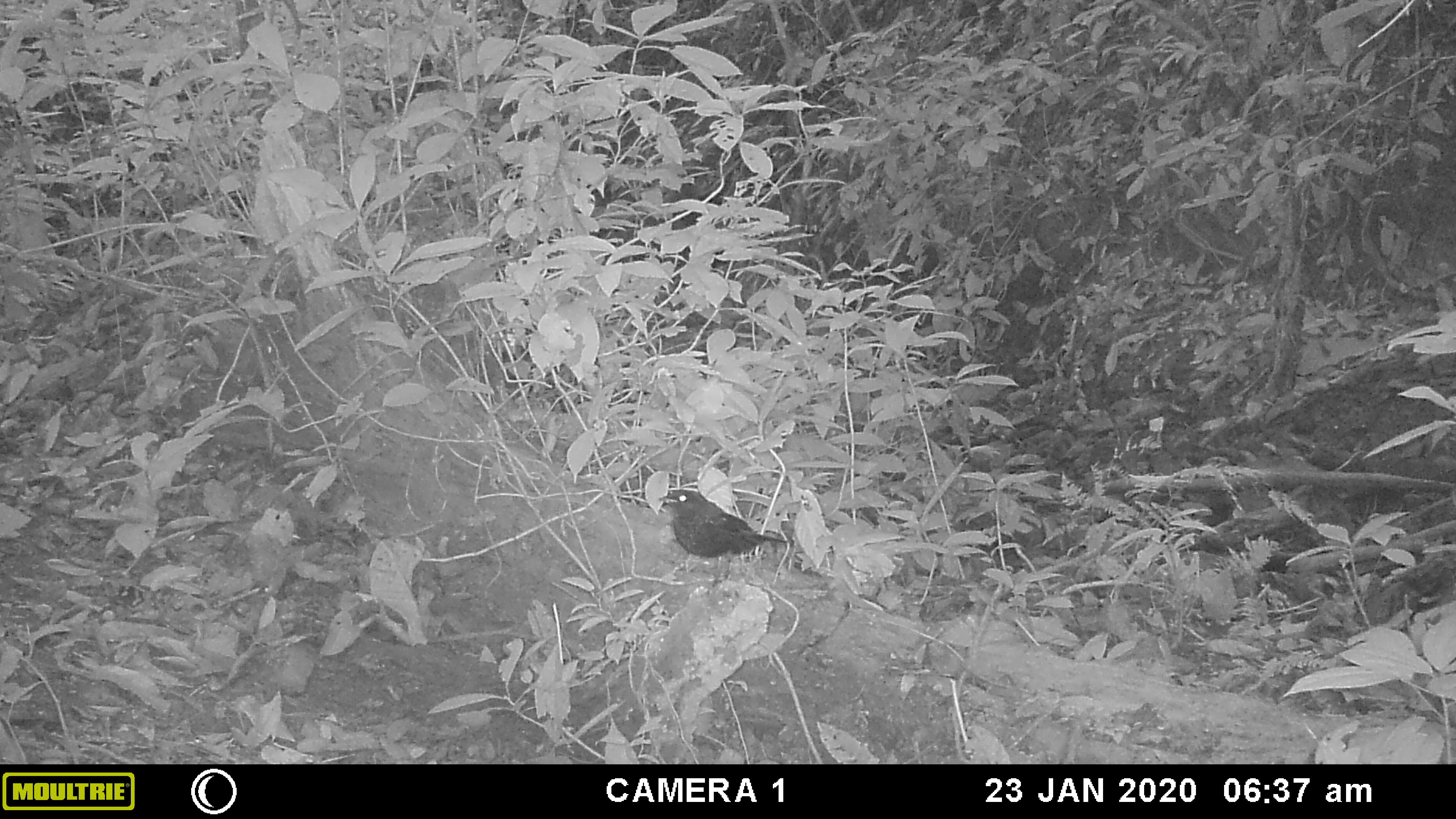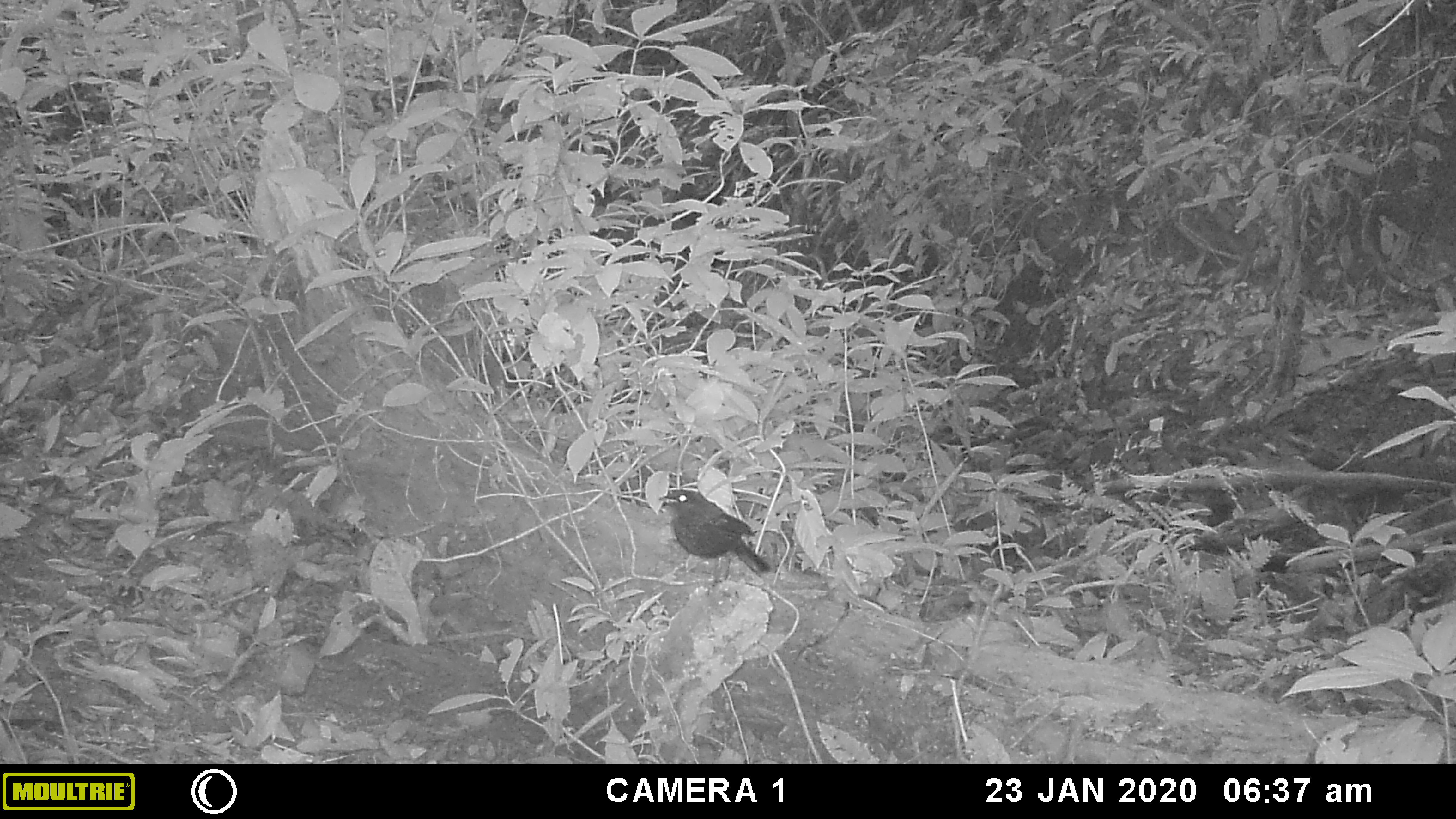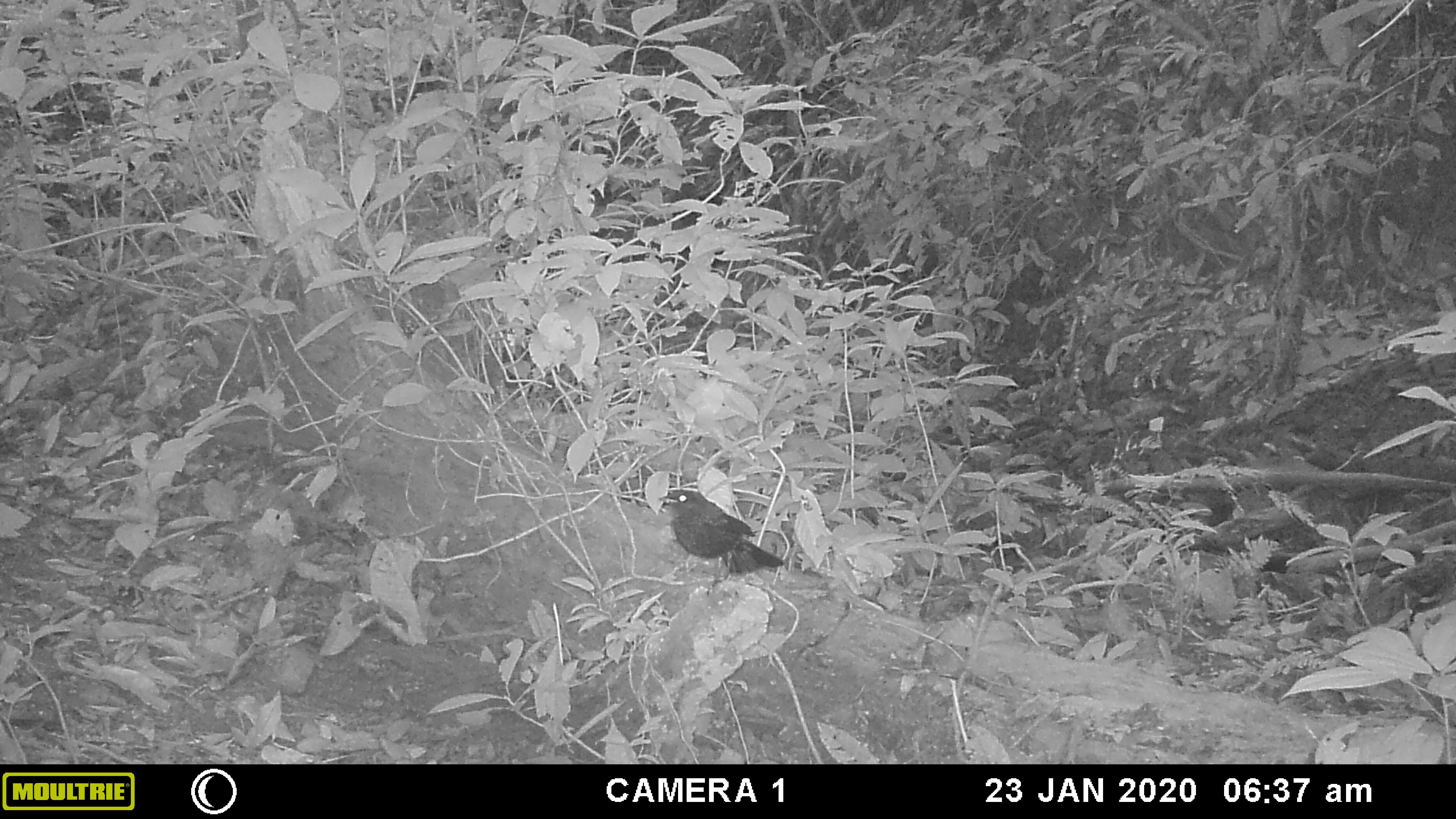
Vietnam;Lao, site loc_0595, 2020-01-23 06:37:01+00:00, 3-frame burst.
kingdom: Animalia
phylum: Chordata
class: Aves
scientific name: Aves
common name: bird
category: unidentified bird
Unidentified bird (bird) (Aves). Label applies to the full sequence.